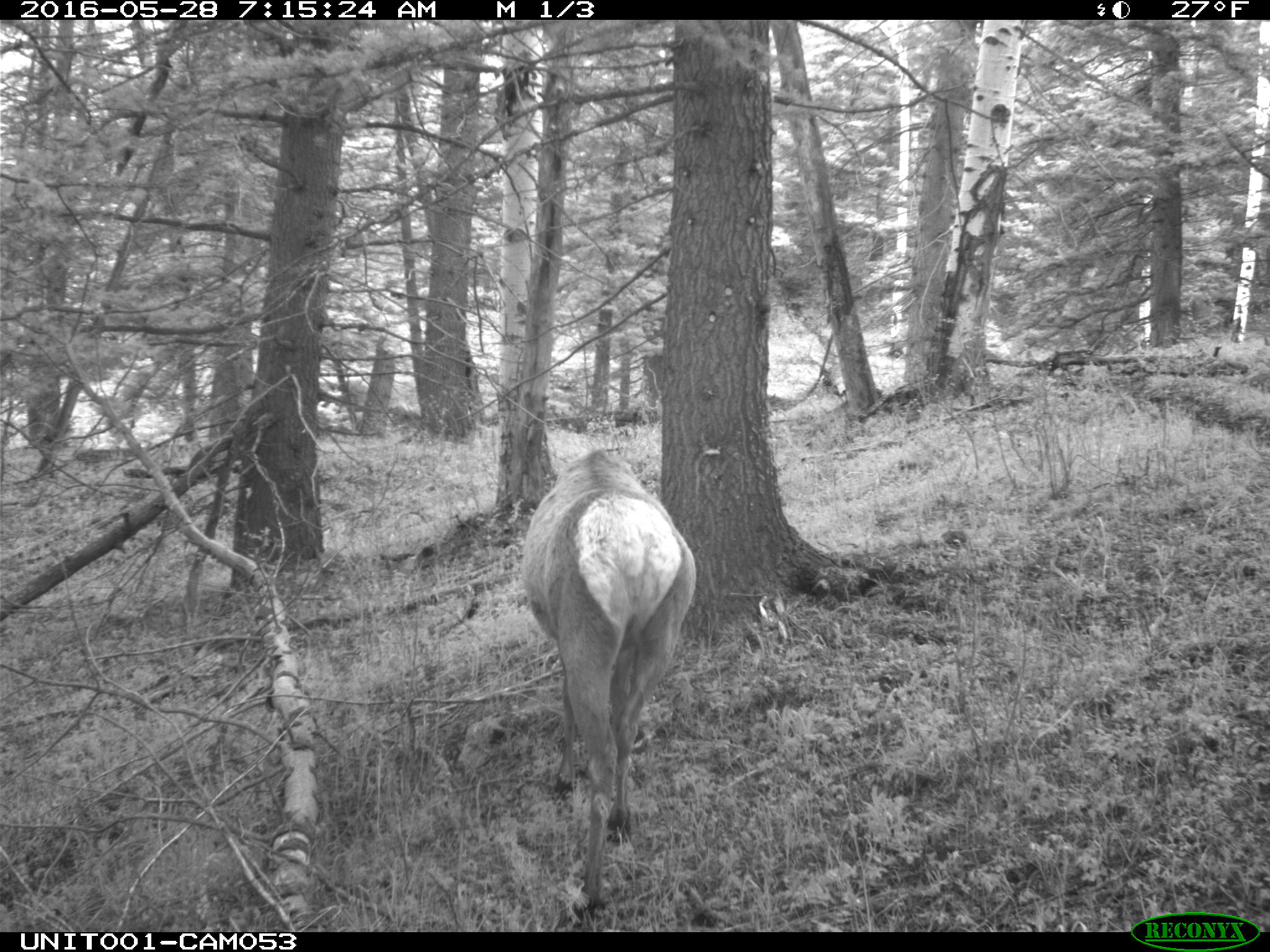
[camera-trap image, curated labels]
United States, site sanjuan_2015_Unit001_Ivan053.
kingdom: Animalia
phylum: Chordata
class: Mammalia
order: Artiodactyla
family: Cervidae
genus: Cervus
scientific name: Cervus elaphus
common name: red deer